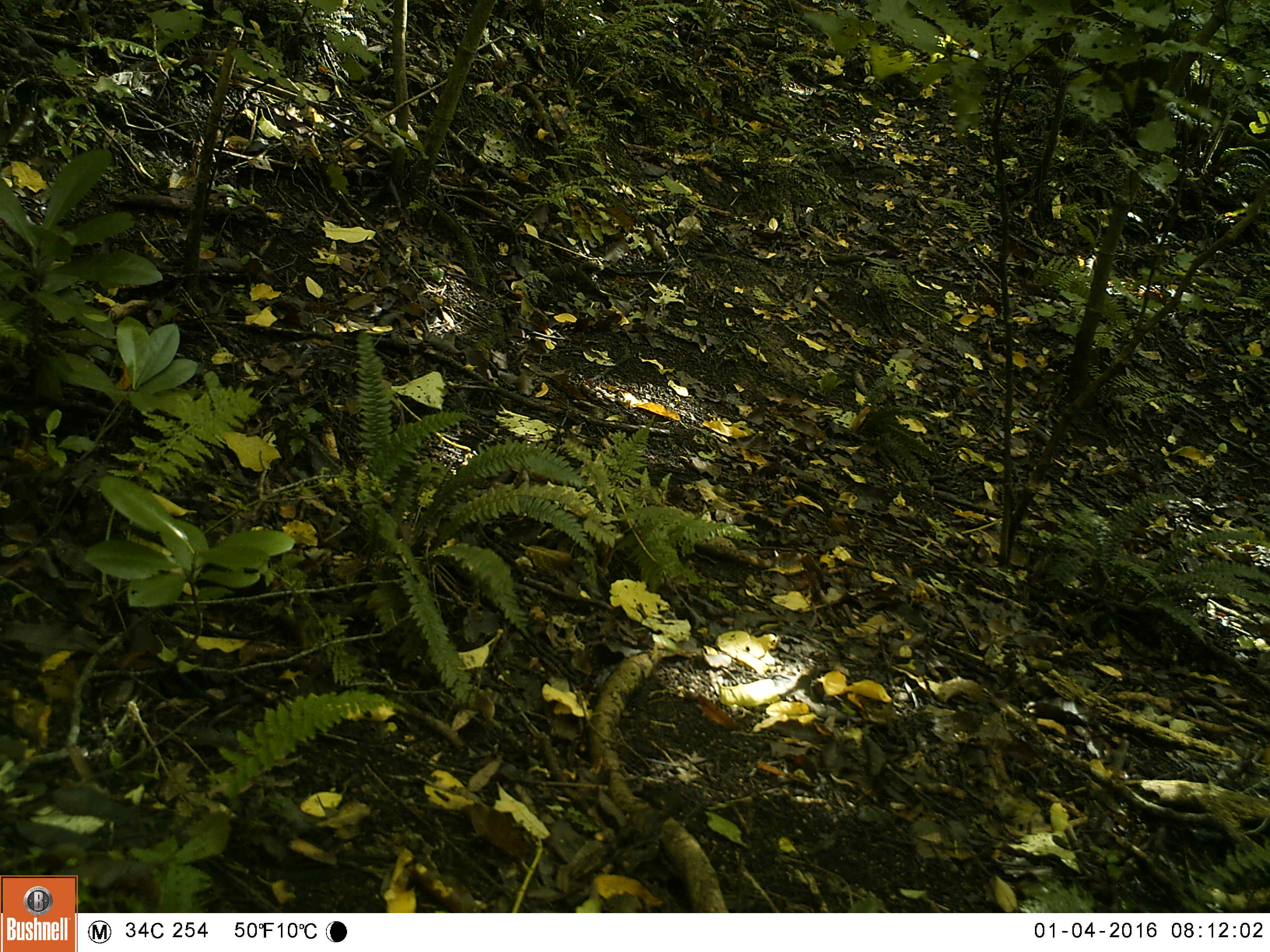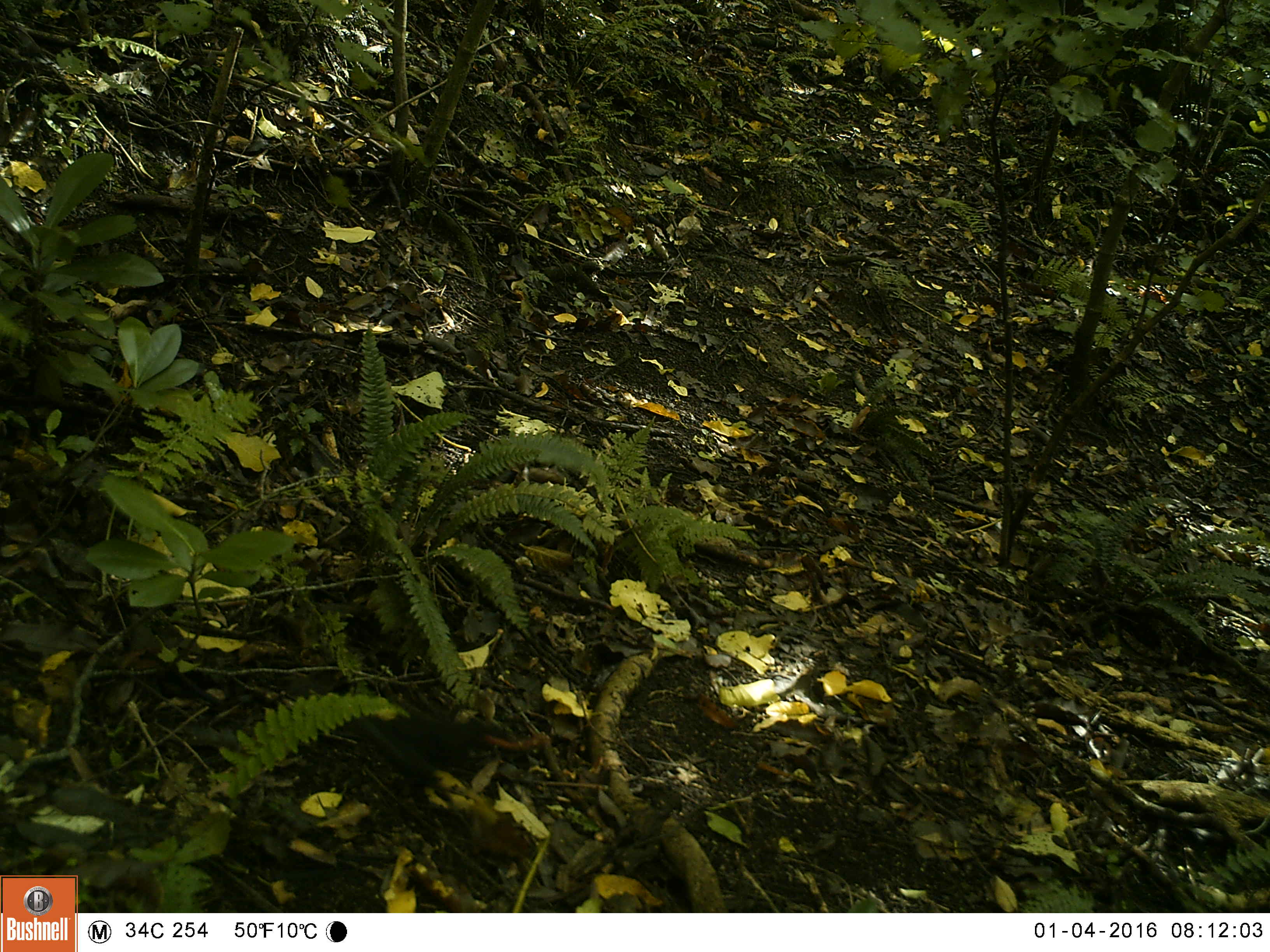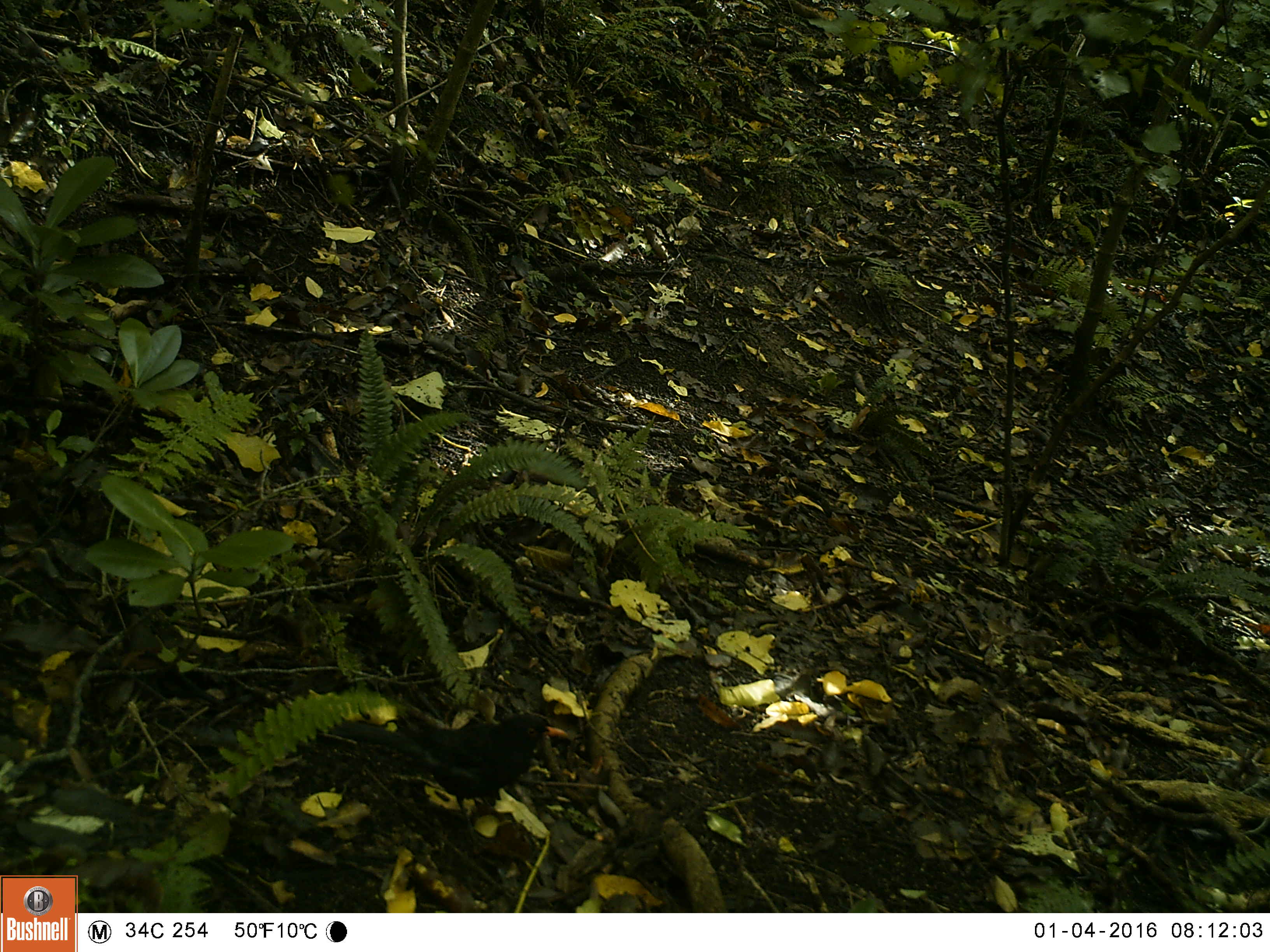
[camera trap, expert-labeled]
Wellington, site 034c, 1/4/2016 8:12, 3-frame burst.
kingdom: Animalia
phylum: Chordata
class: Aves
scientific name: Aves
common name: bird